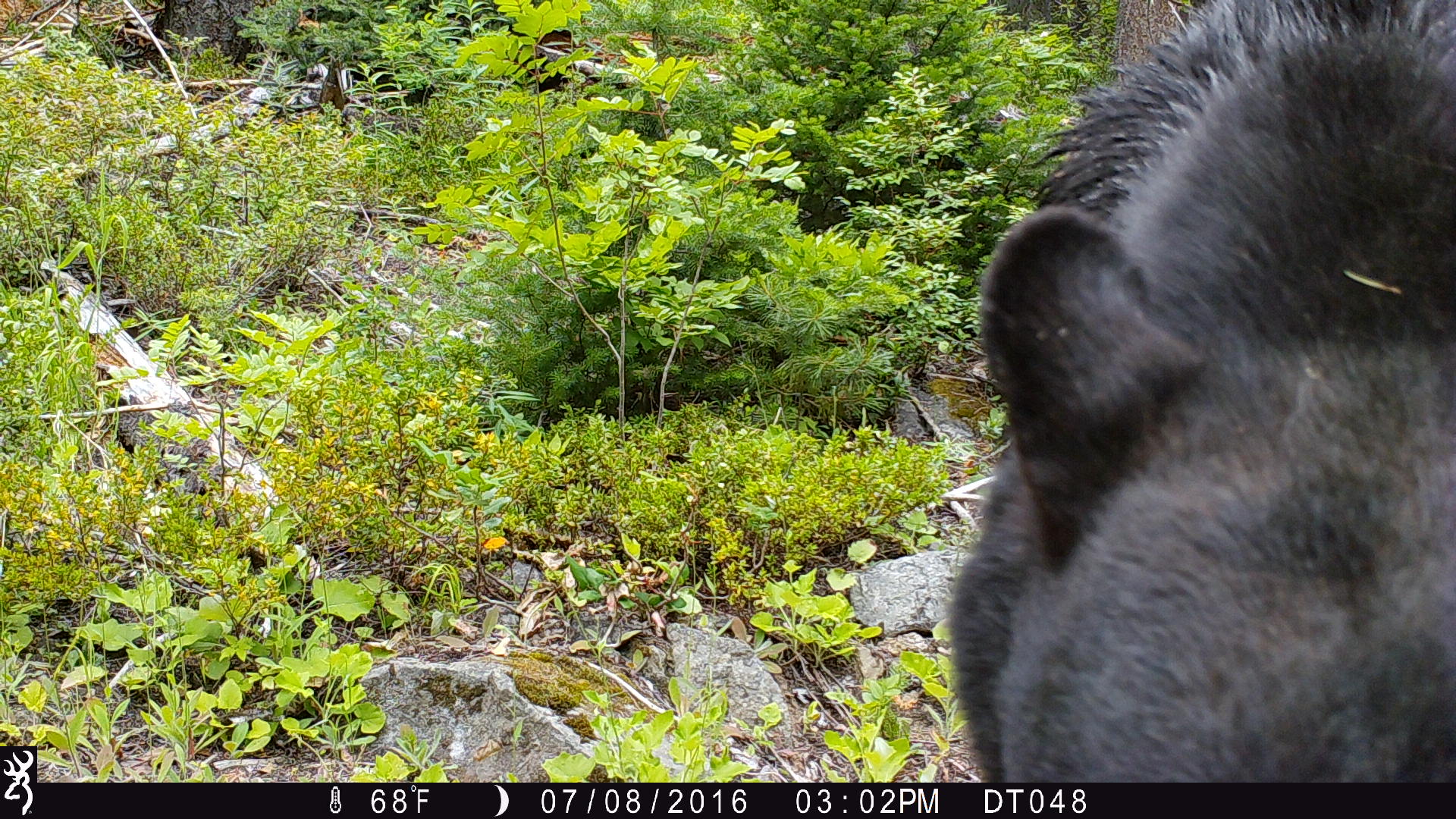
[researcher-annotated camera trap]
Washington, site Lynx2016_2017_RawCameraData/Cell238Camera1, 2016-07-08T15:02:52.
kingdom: Animalia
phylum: Chordata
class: Mammalia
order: Carnivora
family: Ursidae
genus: Ursus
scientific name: Ursus americanus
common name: american black bear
Ursus americanus (american black bear). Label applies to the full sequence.